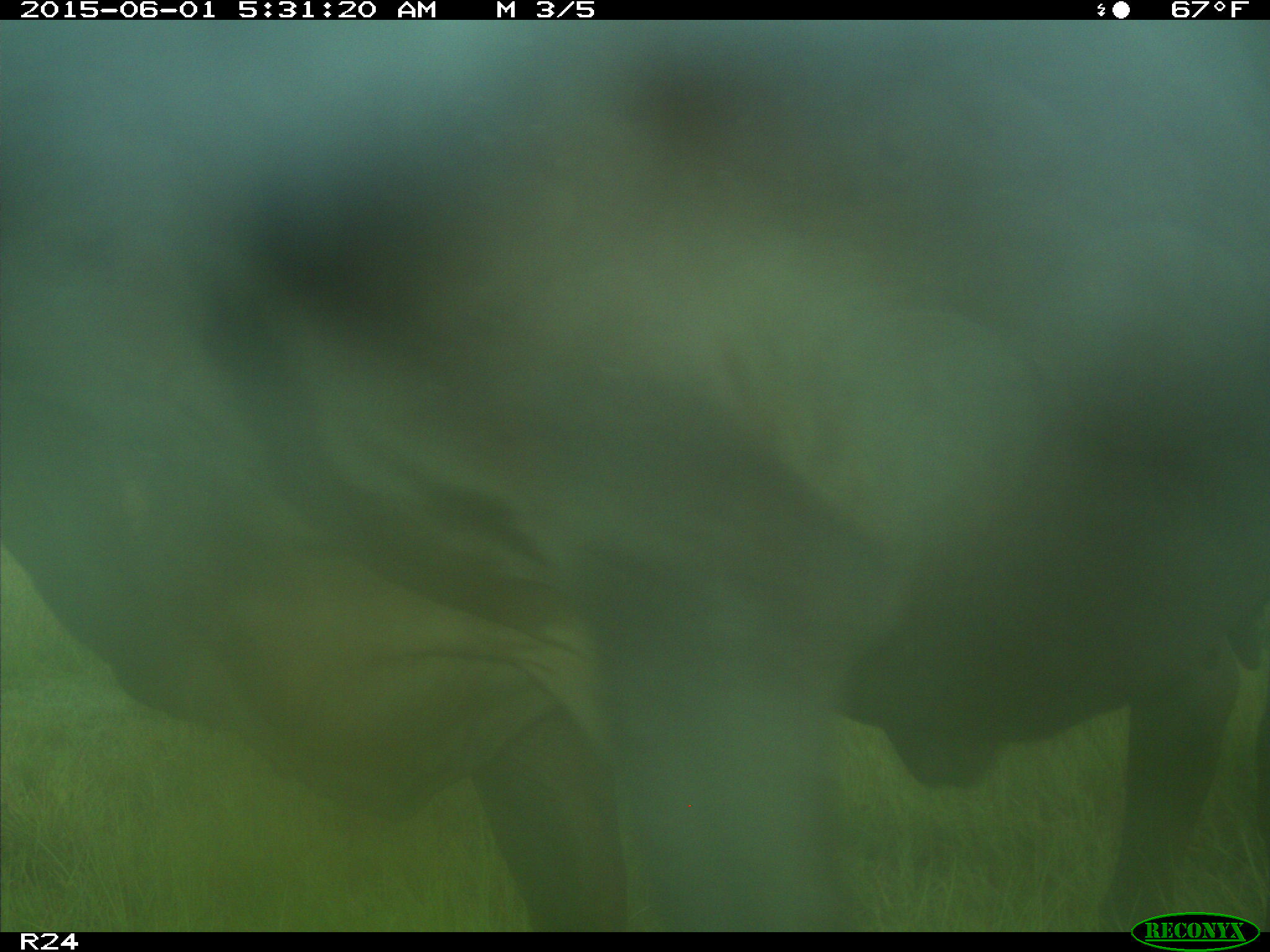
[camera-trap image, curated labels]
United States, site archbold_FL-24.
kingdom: Animalia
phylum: Chordata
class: Mammalia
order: Artiodactyla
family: Bovidae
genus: Bos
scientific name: Bos taurus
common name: domestic cow